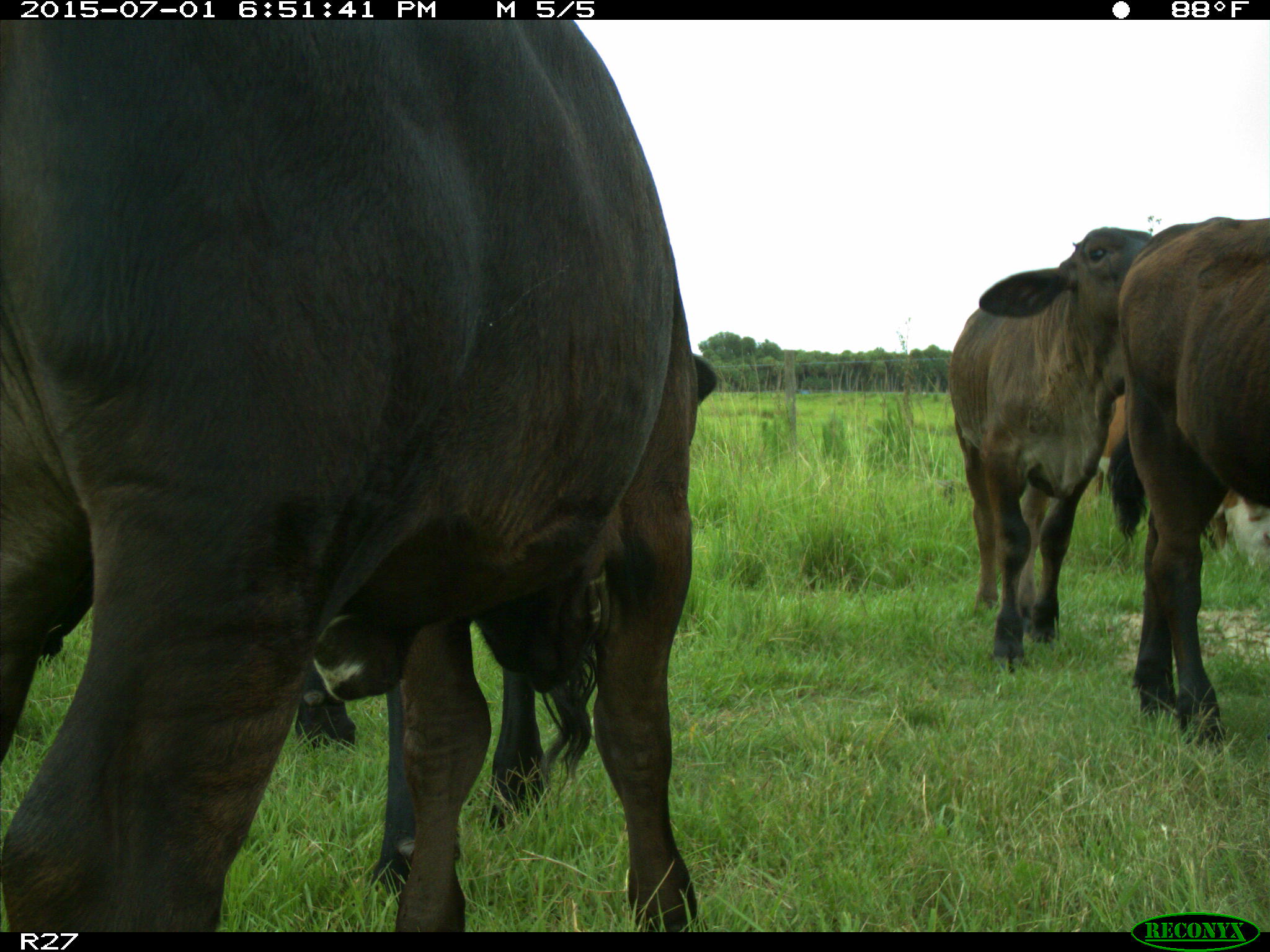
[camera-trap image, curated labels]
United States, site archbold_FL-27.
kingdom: Animalia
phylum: Chordata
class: Mammalia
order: Artiodactyla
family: Bovidae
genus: Bos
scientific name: Bos taurus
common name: domestic cow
Bos taurus (domestic cow).